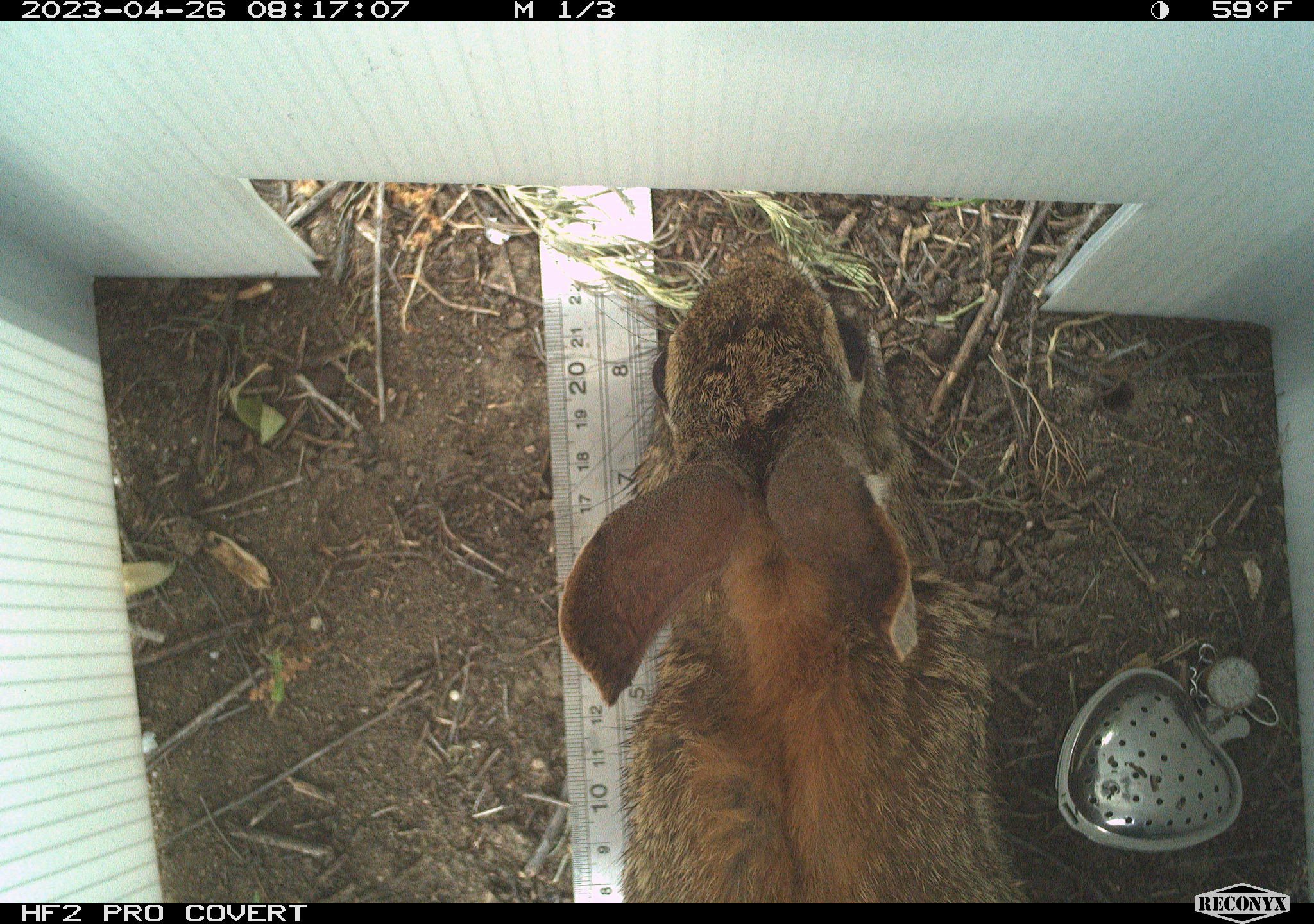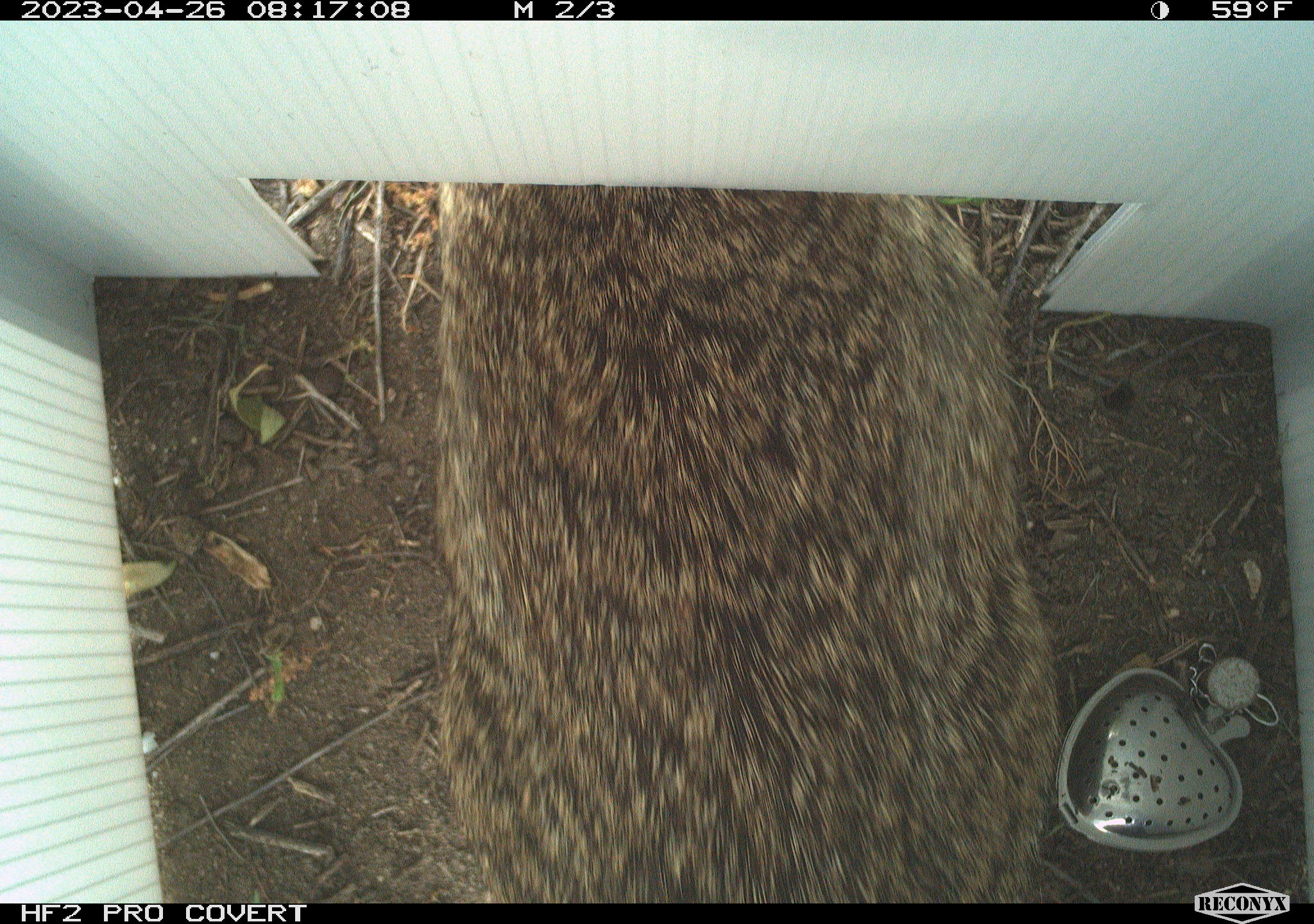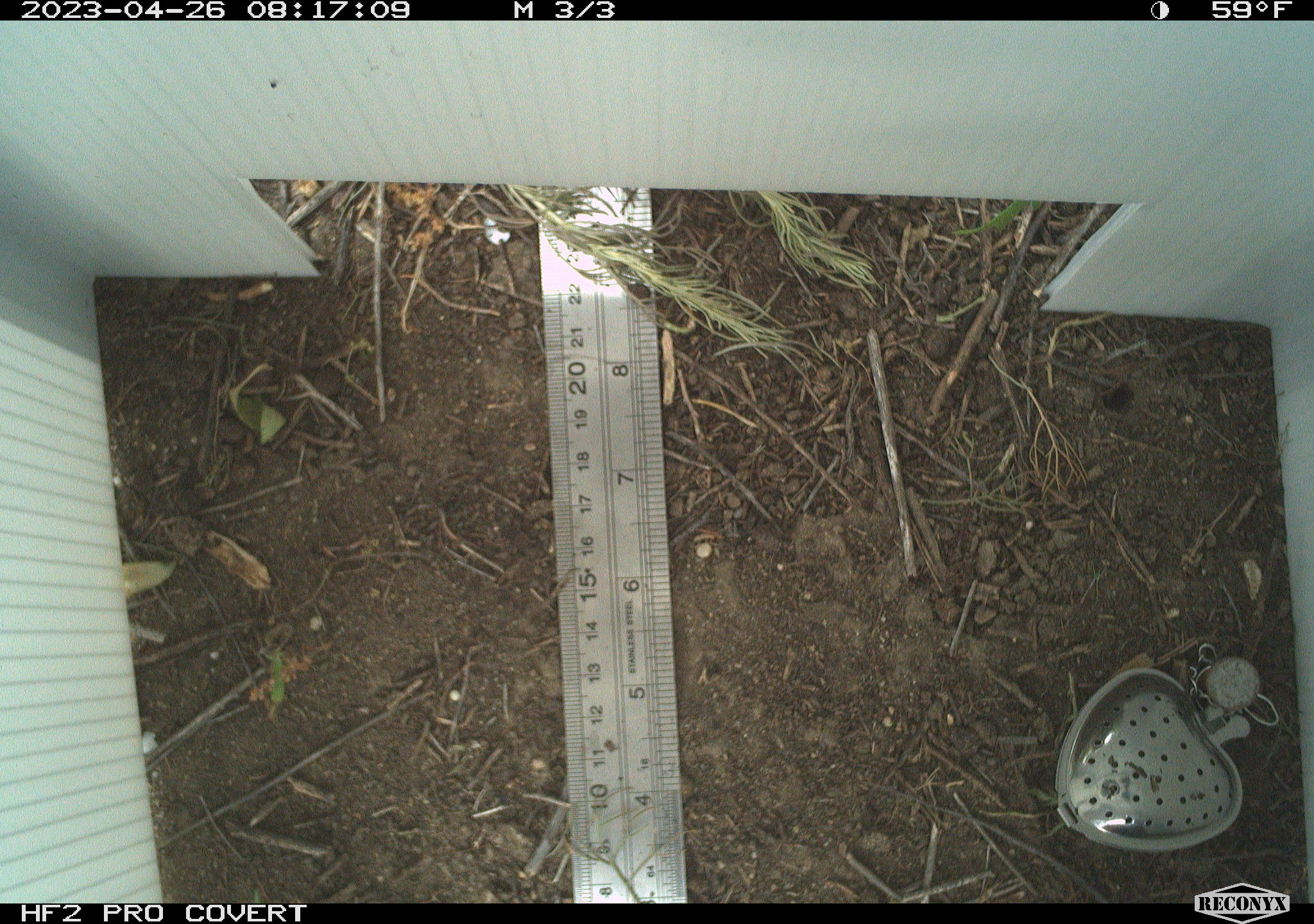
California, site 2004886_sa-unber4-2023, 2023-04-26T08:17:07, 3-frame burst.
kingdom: Animalia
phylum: Chordata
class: Mammalia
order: Lagomorpha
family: Leporidae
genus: Sylvilagus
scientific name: Sylvilagus audubonii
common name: desert cottontail